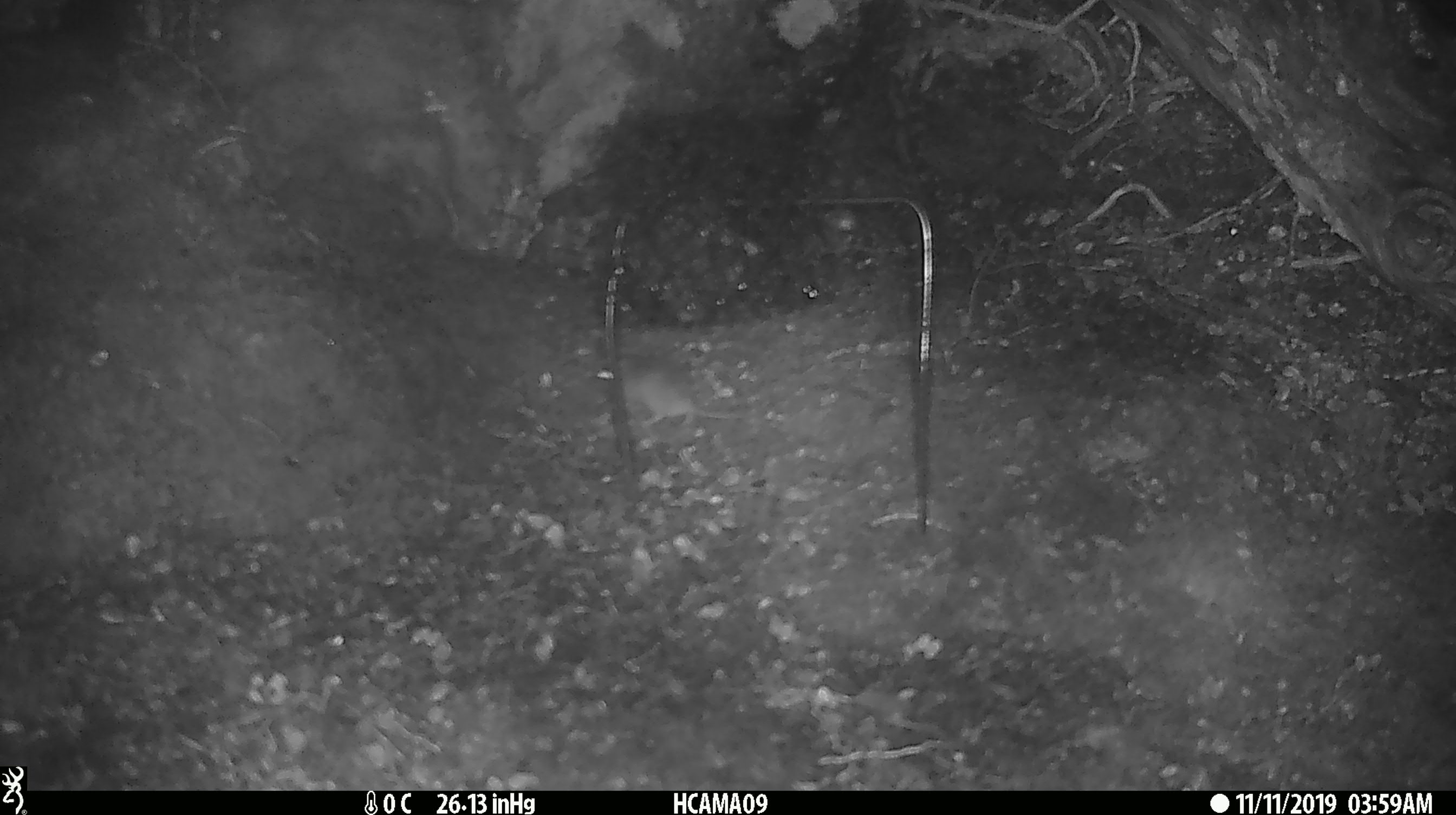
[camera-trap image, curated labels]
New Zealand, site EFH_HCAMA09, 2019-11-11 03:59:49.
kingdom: Animalia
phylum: Chordata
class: Mammalia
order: Rodentia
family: Muridae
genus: Mus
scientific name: Mus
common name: mouse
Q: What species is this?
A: Mouse (Mus).